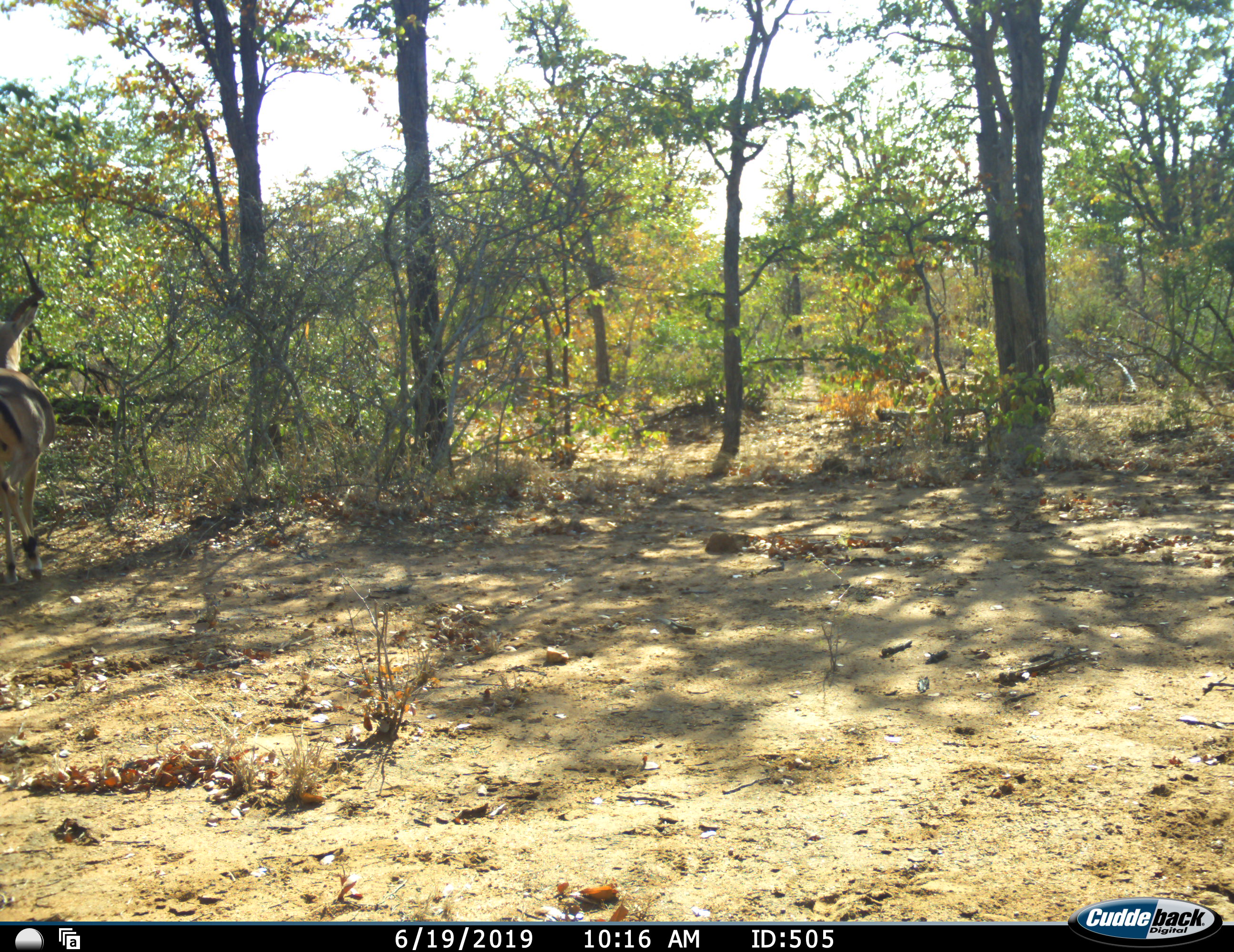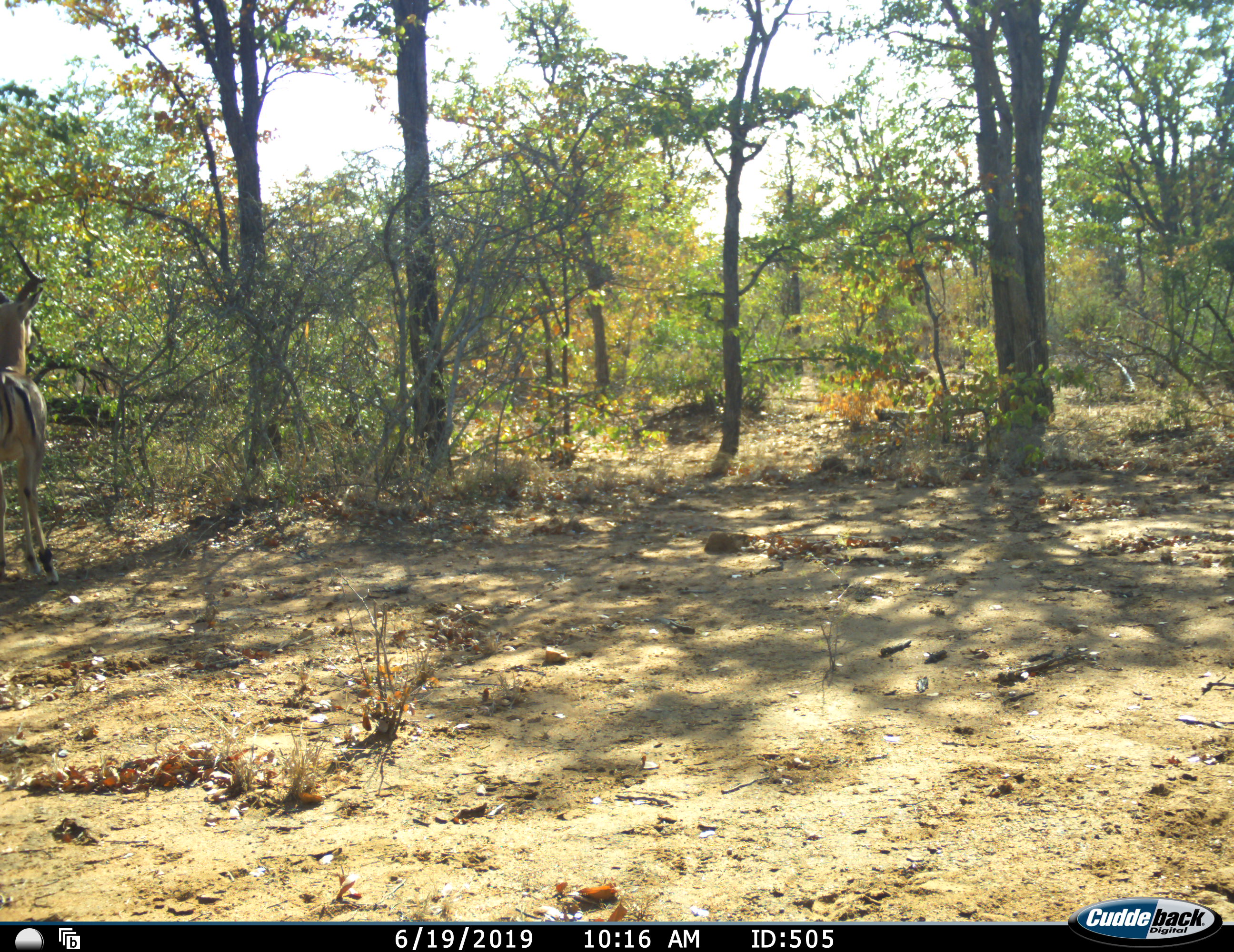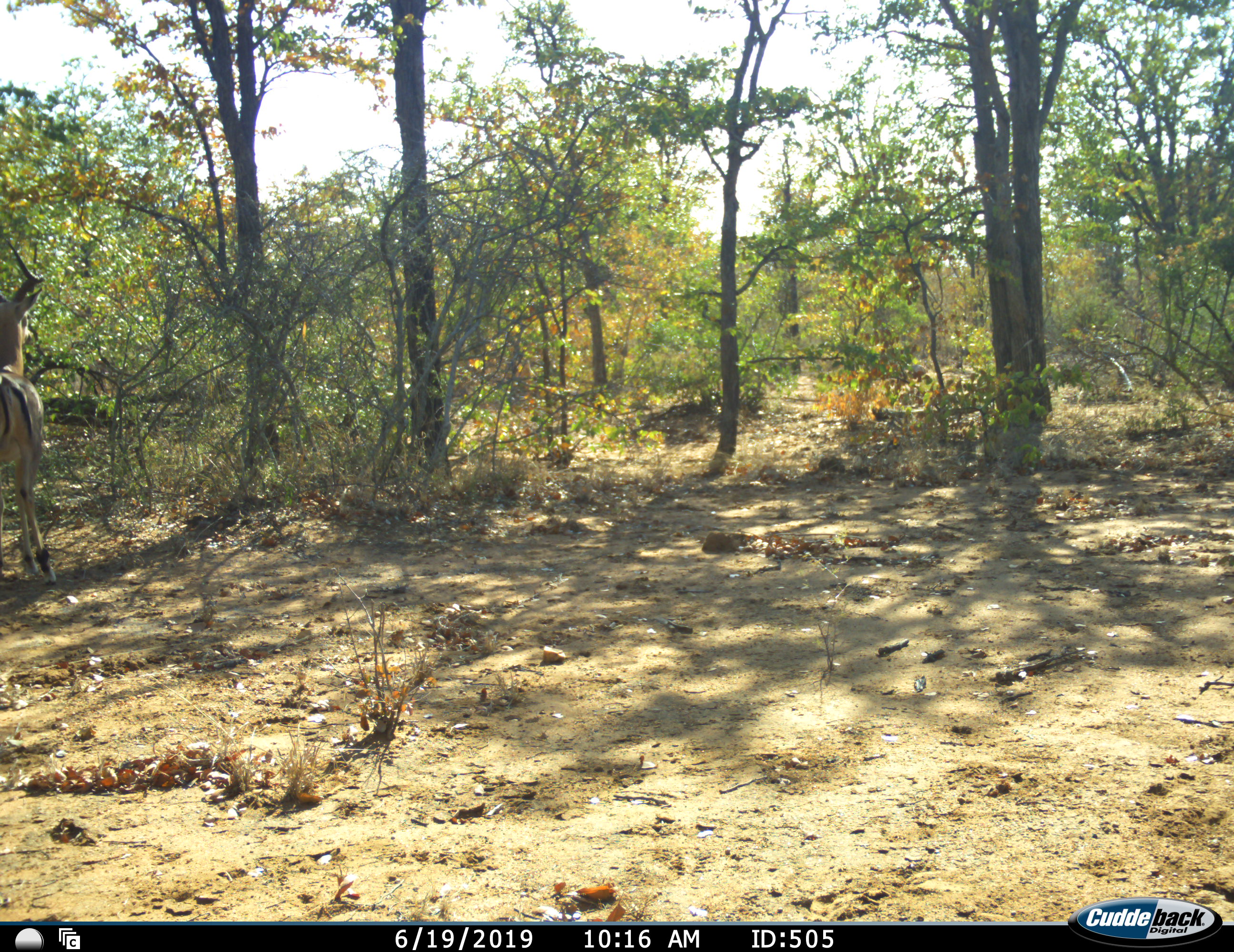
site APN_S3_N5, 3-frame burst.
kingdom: Animalia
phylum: Chordata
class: Mammalia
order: Artiodactyla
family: Bovidae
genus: Aepyceros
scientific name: Aepyceros melampus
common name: impala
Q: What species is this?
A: Impala (Aepyceros melampus).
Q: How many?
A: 1.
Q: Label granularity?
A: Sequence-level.